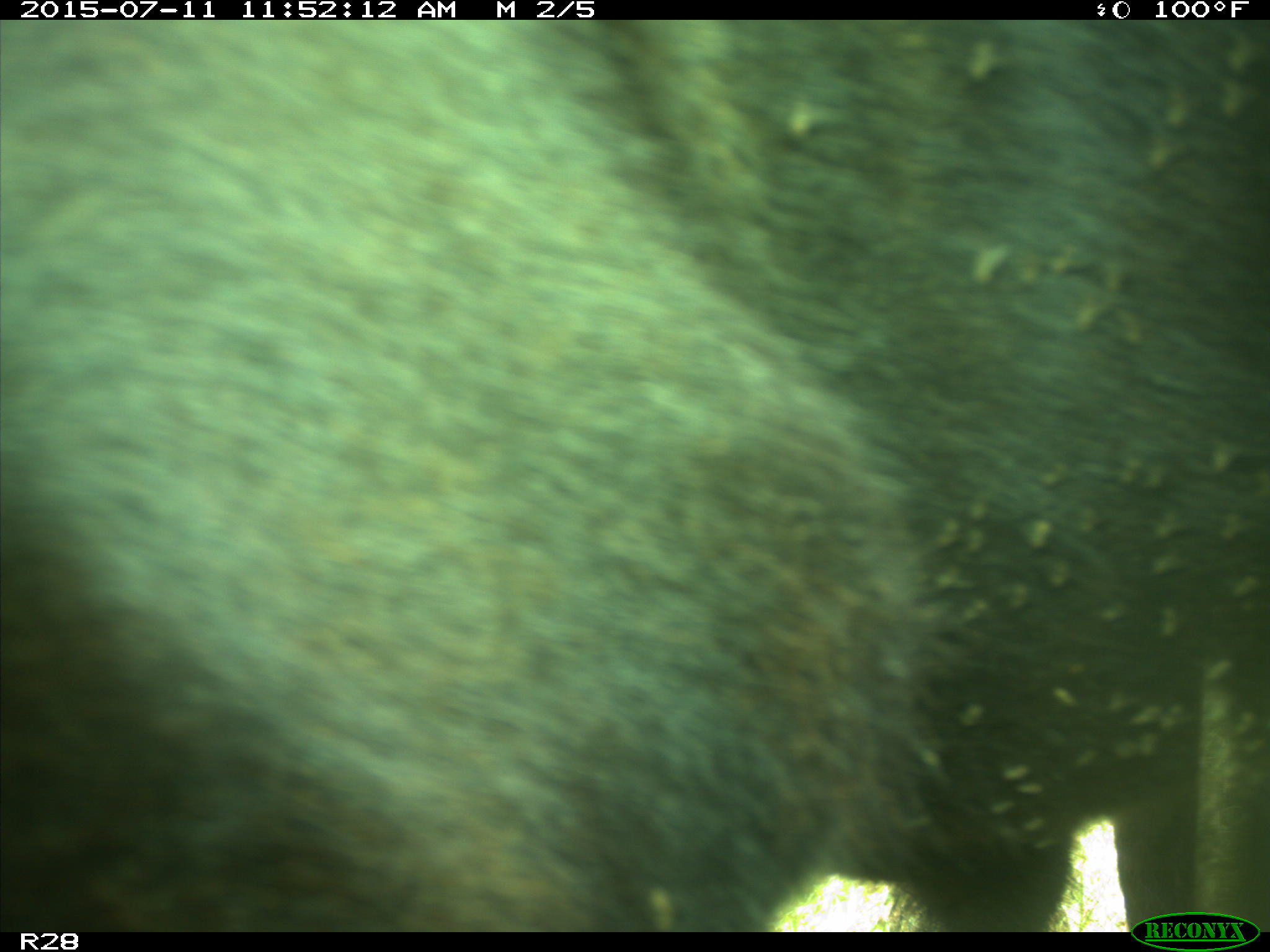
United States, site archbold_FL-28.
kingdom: Animalia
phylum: Chordata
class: Mammalia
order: Artiodactyla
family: Bovidae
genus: Bos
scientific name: Bos taurus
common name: domestic cow